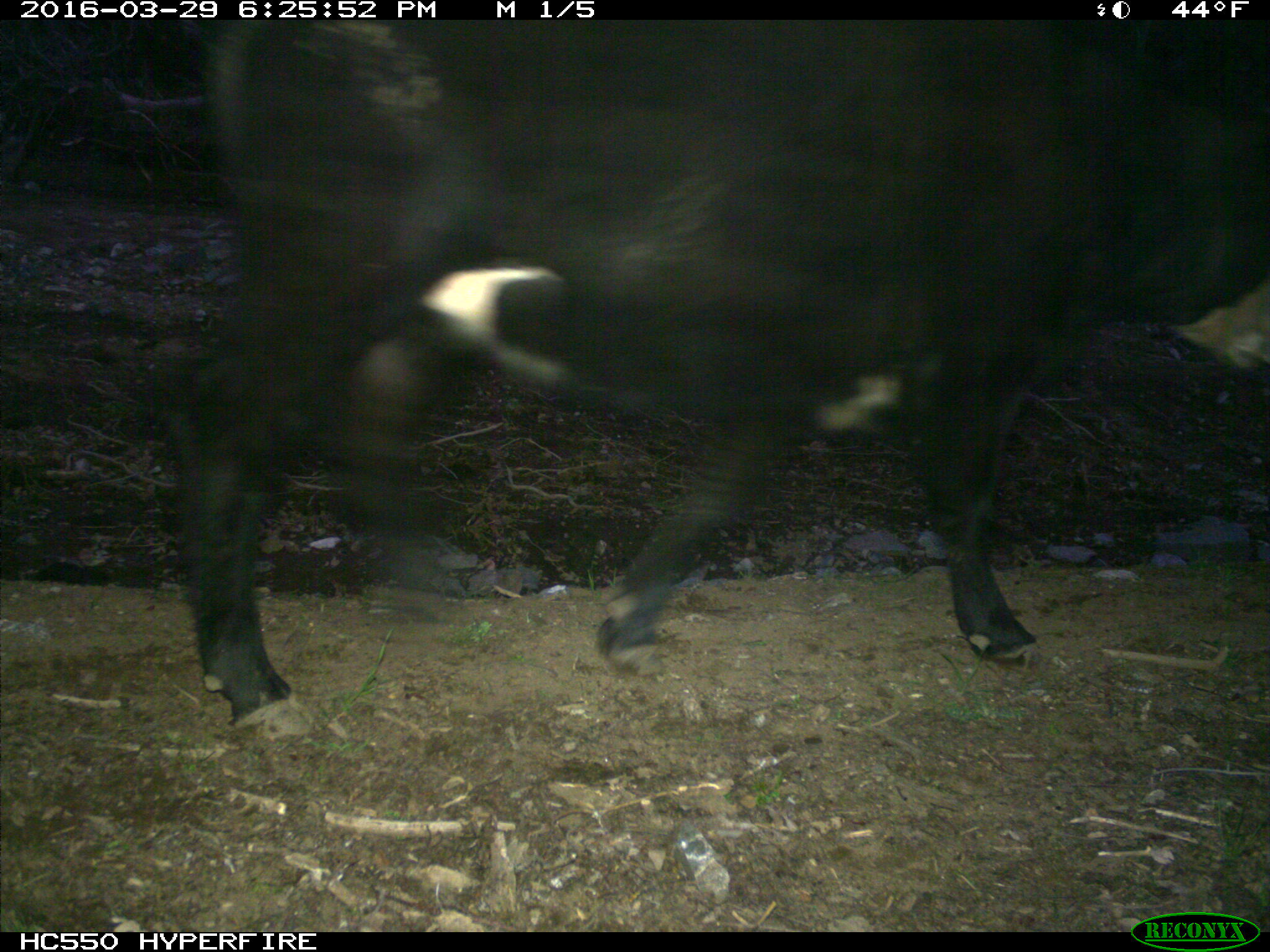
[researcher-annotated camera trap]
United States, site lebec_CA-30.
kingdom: Animalia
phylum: Chordata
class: Mammalia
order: Artiodactyla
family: Bovidae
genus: Bos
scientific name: Bos taurus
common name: domestic cow